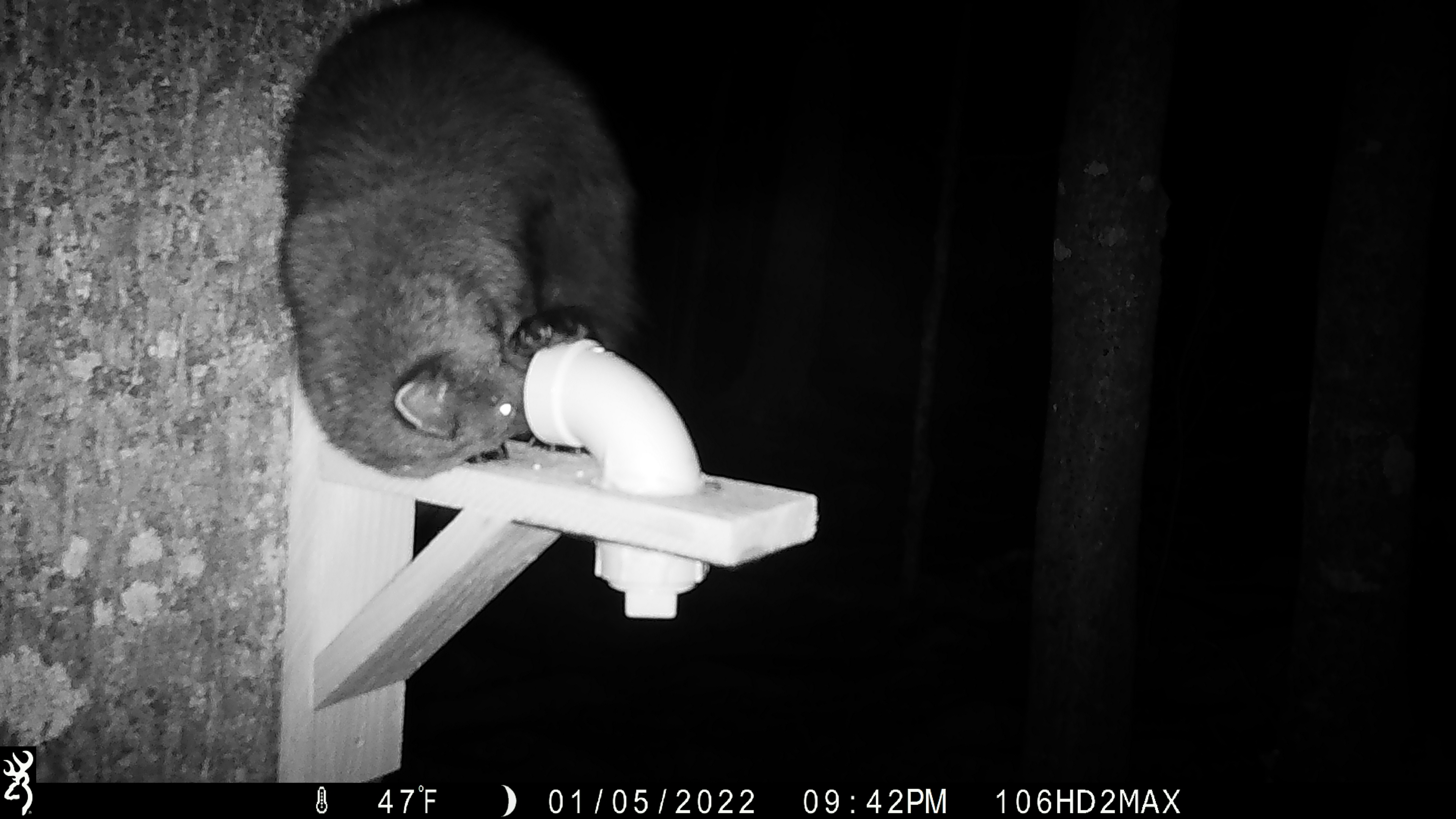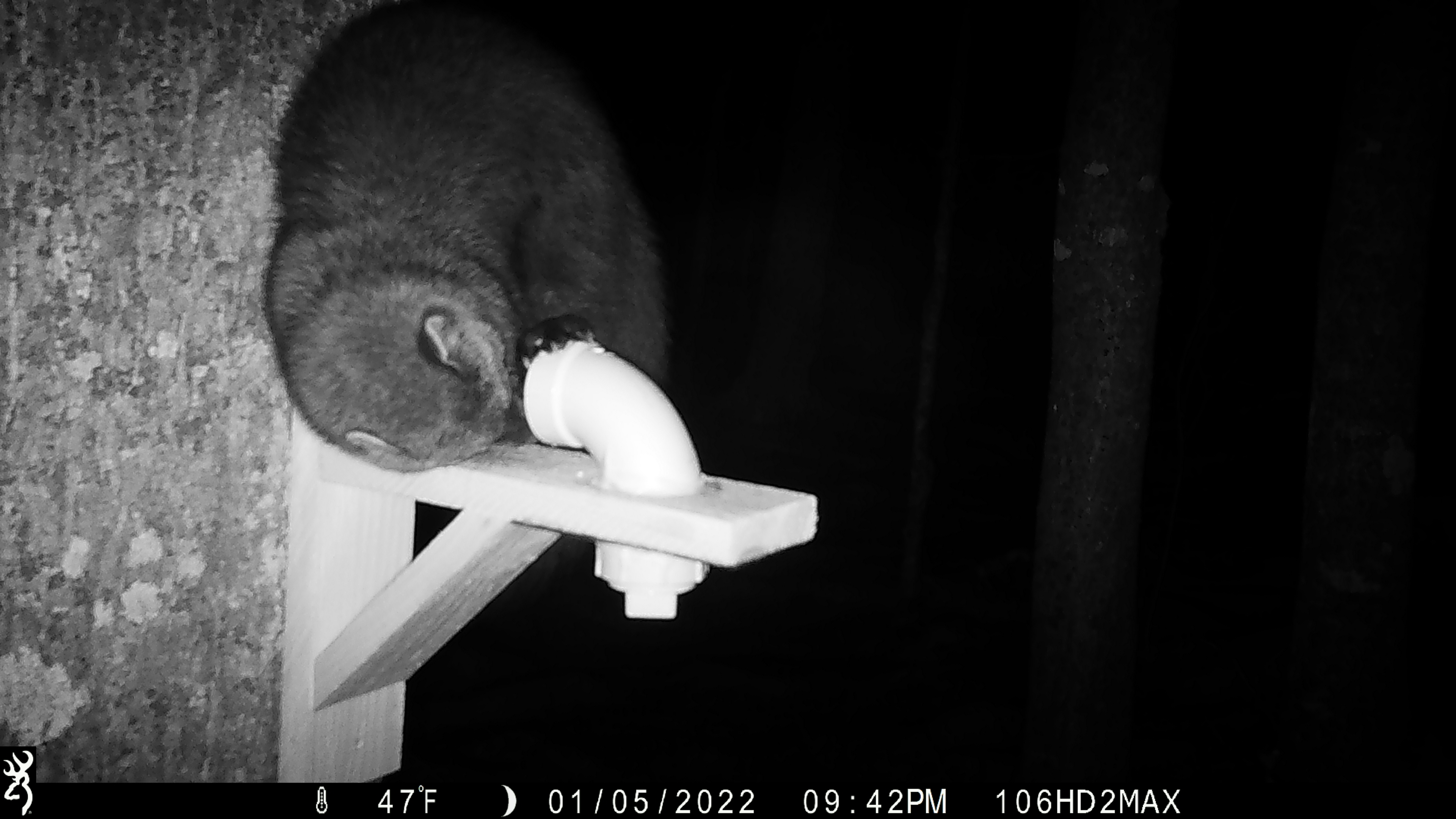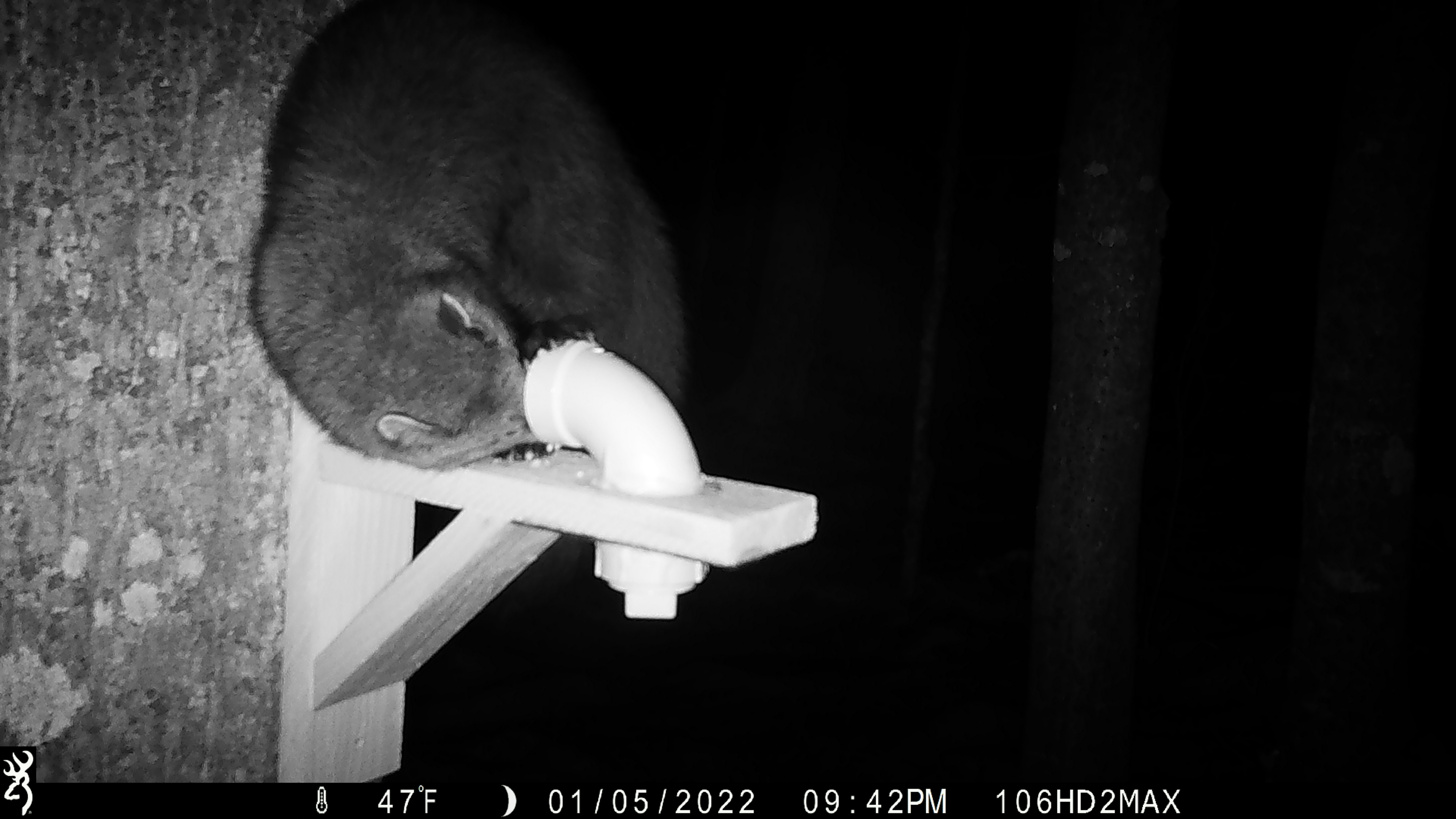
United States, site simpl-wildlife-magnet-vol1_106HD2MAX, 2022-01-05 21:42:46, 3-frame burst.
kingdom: Animalia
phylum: Chordata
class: Mammalia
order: Carnivora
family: Mustelidae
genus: Pekania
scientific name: Pekania pennanti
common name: fisher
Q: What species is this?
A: Fisher (Pekania pennanti).